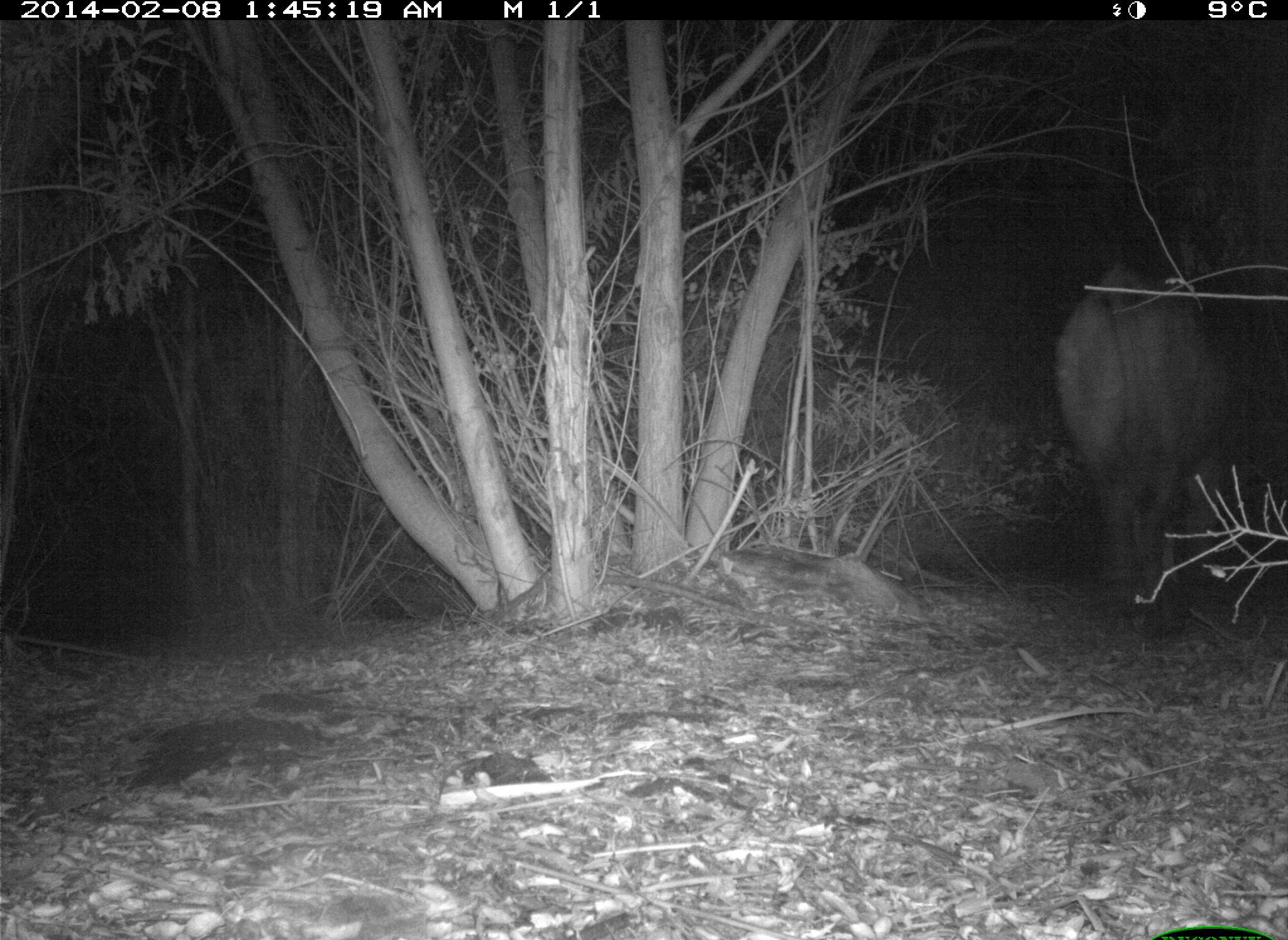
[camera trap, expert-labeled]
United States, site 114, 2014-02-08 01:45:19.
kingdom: Animalia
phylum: Chordata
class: Mammalia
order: Artiodactyla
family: Bovidae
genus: Bos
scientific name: Bos taurus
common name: cow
Cow (Bos taurus).